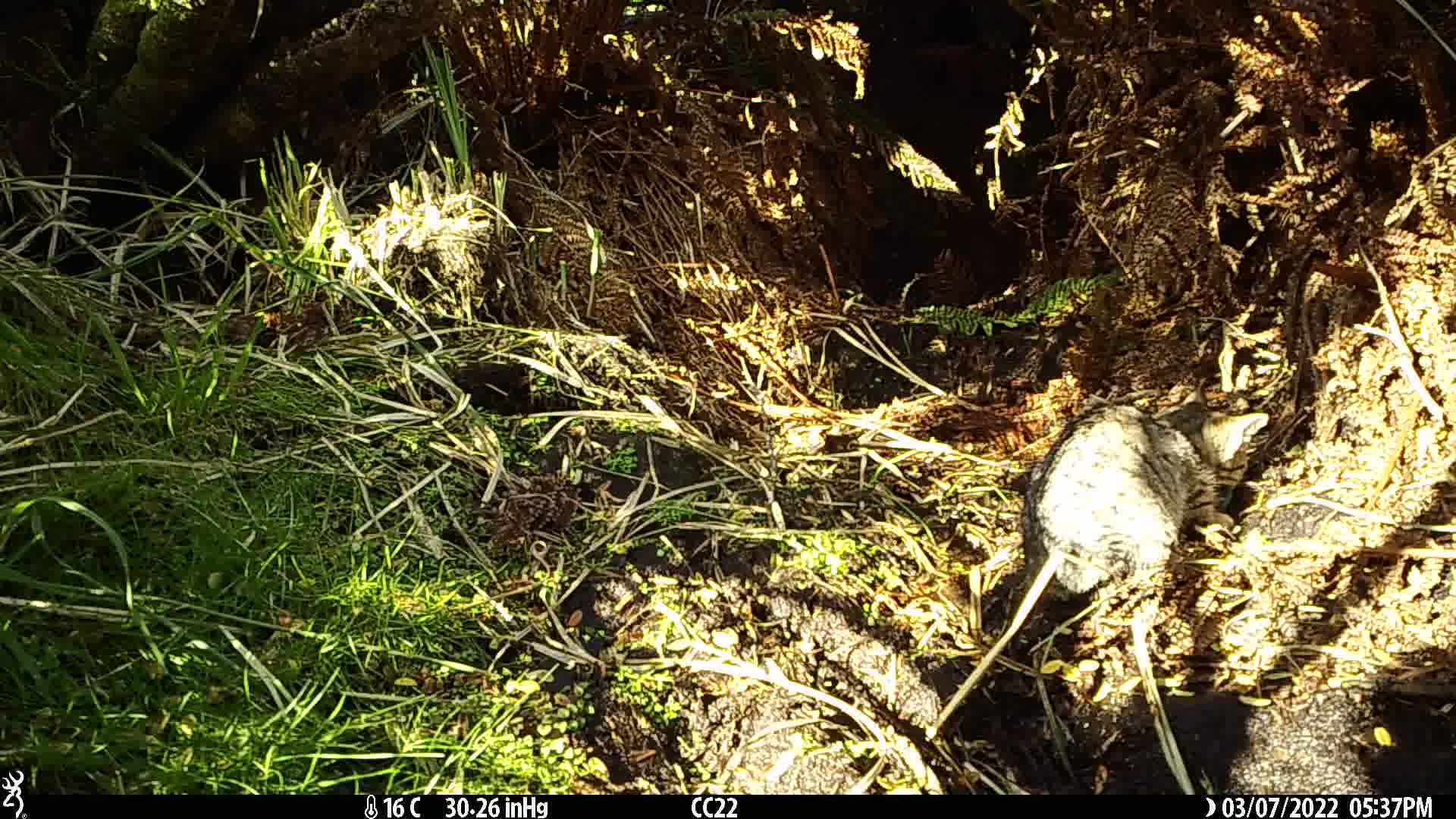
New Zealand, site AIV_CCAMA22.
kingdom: Animalia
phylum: Chordata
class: Mammalia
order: Carnivora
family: Felidae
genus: Felis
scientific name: Felis catus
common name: domestic cat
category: cat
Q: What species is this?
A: Cat (domestic cat) (Felis catus).